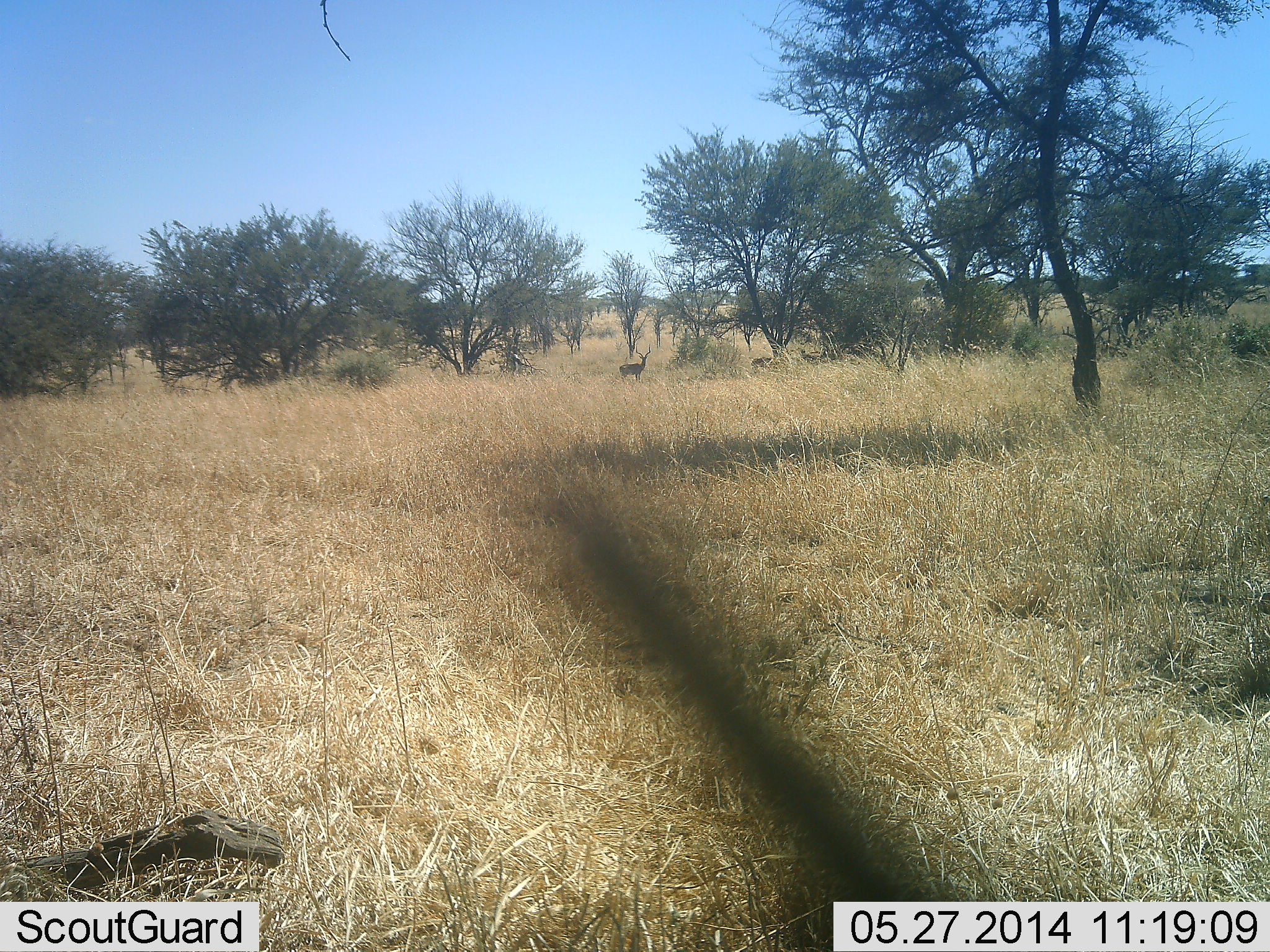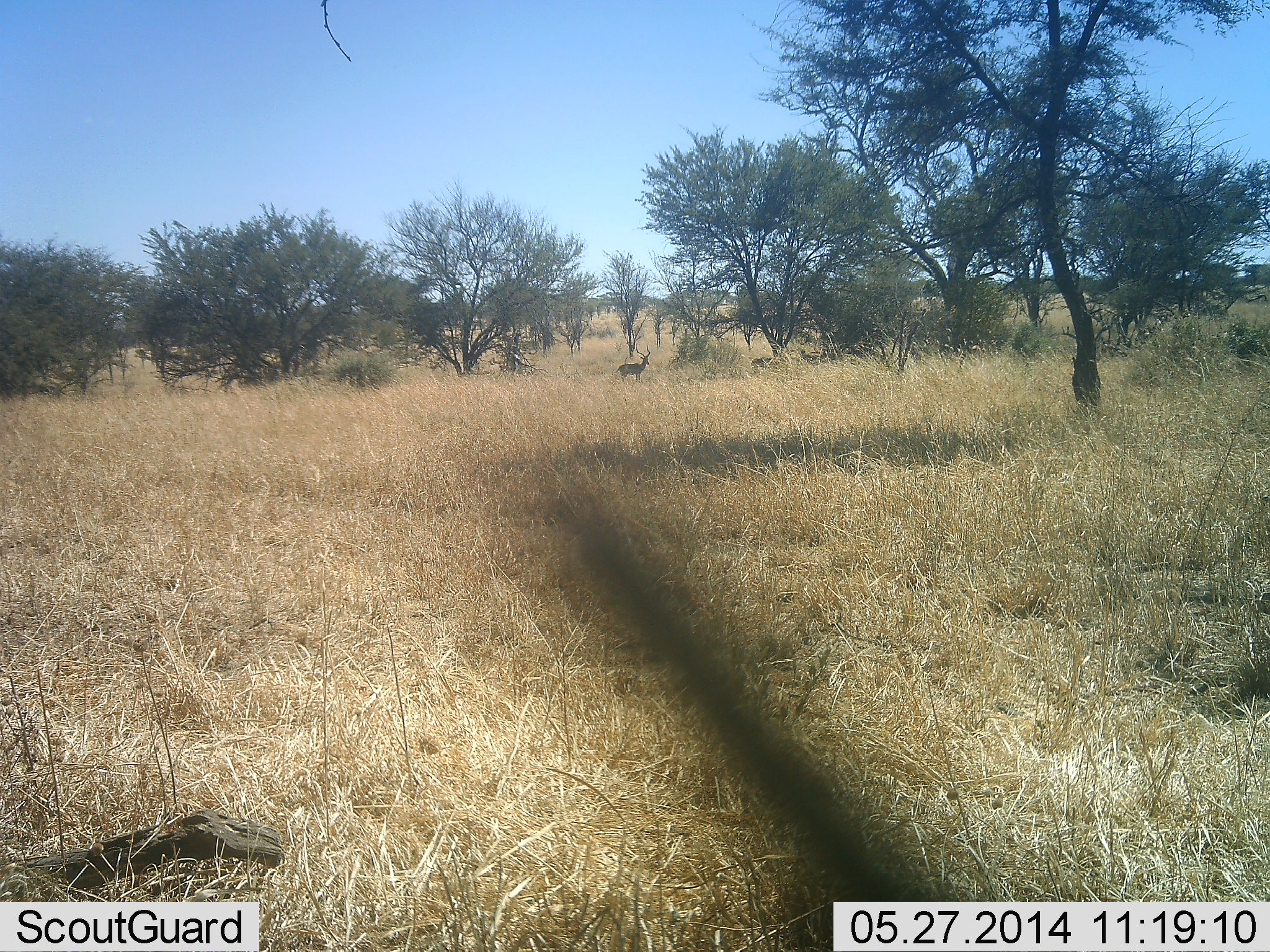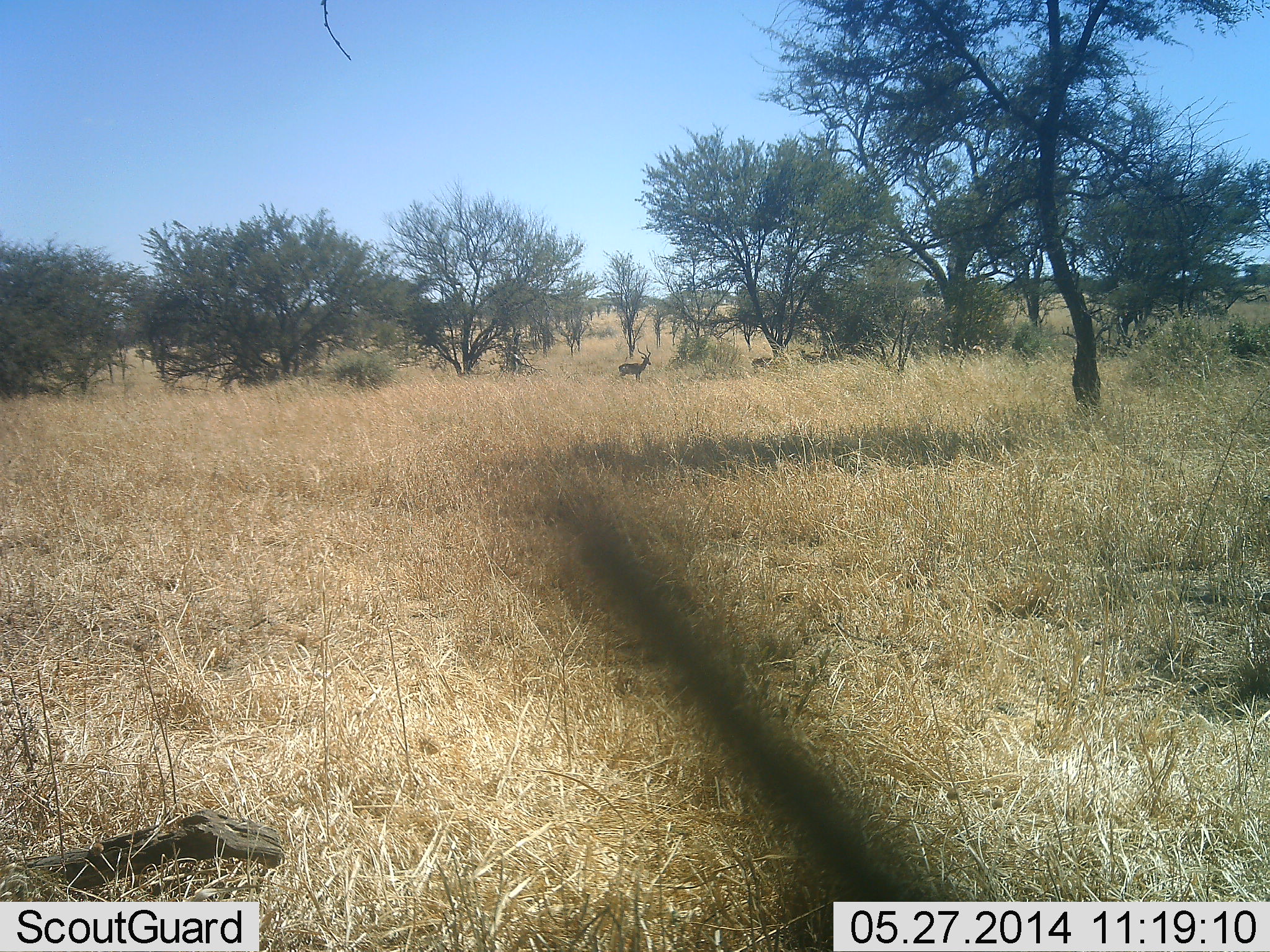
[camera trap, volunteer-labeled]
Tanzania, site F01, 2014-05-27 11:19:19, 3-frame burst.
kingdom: Animalia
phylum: Chordata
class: Mammalia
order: Artiodactyla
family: Bovidae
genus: Aepyceros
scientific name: Aepyceros melampus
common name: impala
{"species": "impala (Aepyceros melampus)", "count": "1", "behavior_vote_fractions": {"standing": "100%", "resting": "0%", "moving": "0%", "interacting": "0%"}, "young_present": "0%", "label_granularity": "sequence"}